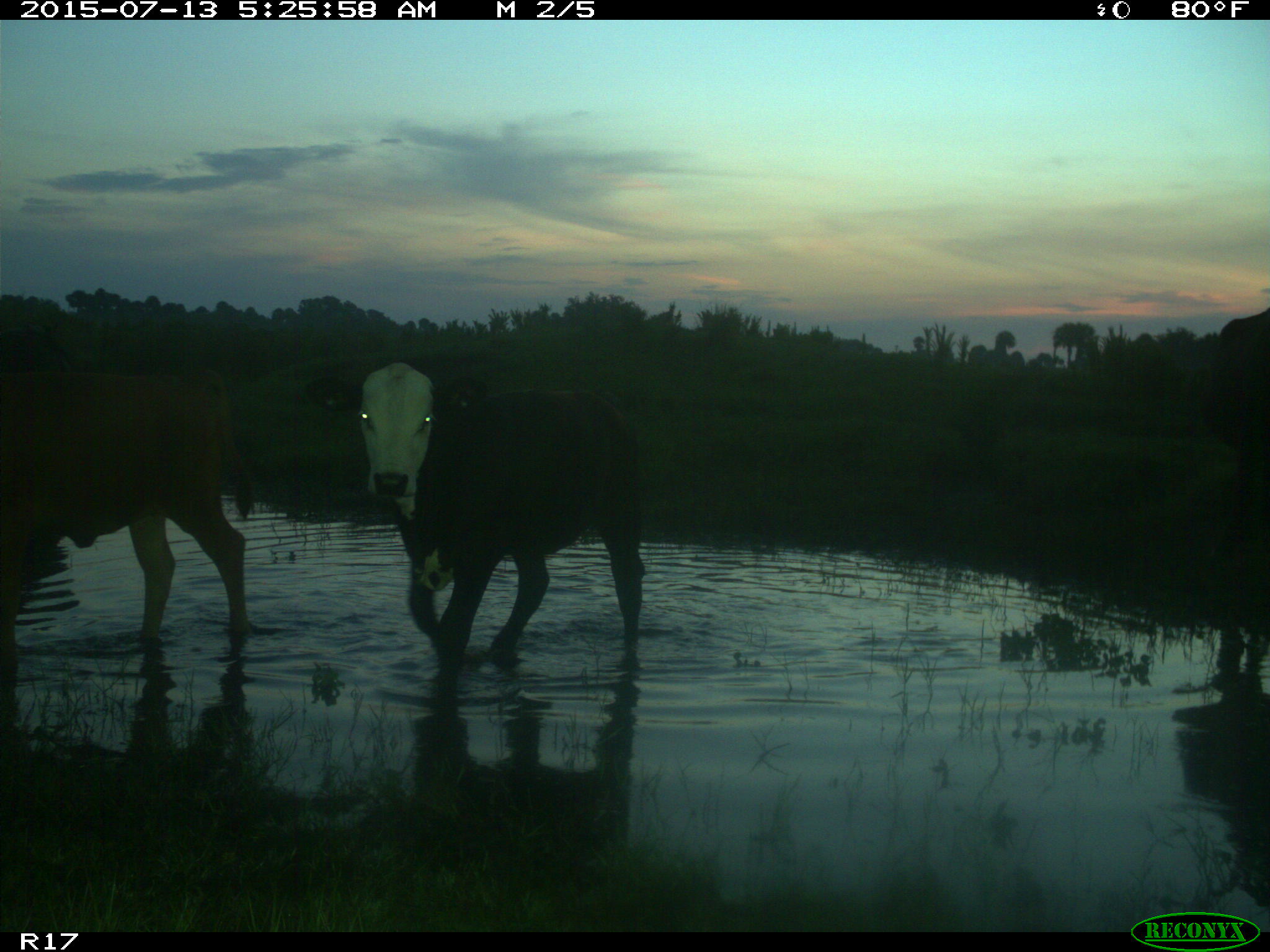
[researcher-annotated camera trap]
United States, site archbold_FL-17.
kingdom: Animalia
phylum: Chordata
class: Mammalia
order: Artiodactyla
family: Bovidae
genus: Bos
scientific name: Bos taurus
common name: domestic cow